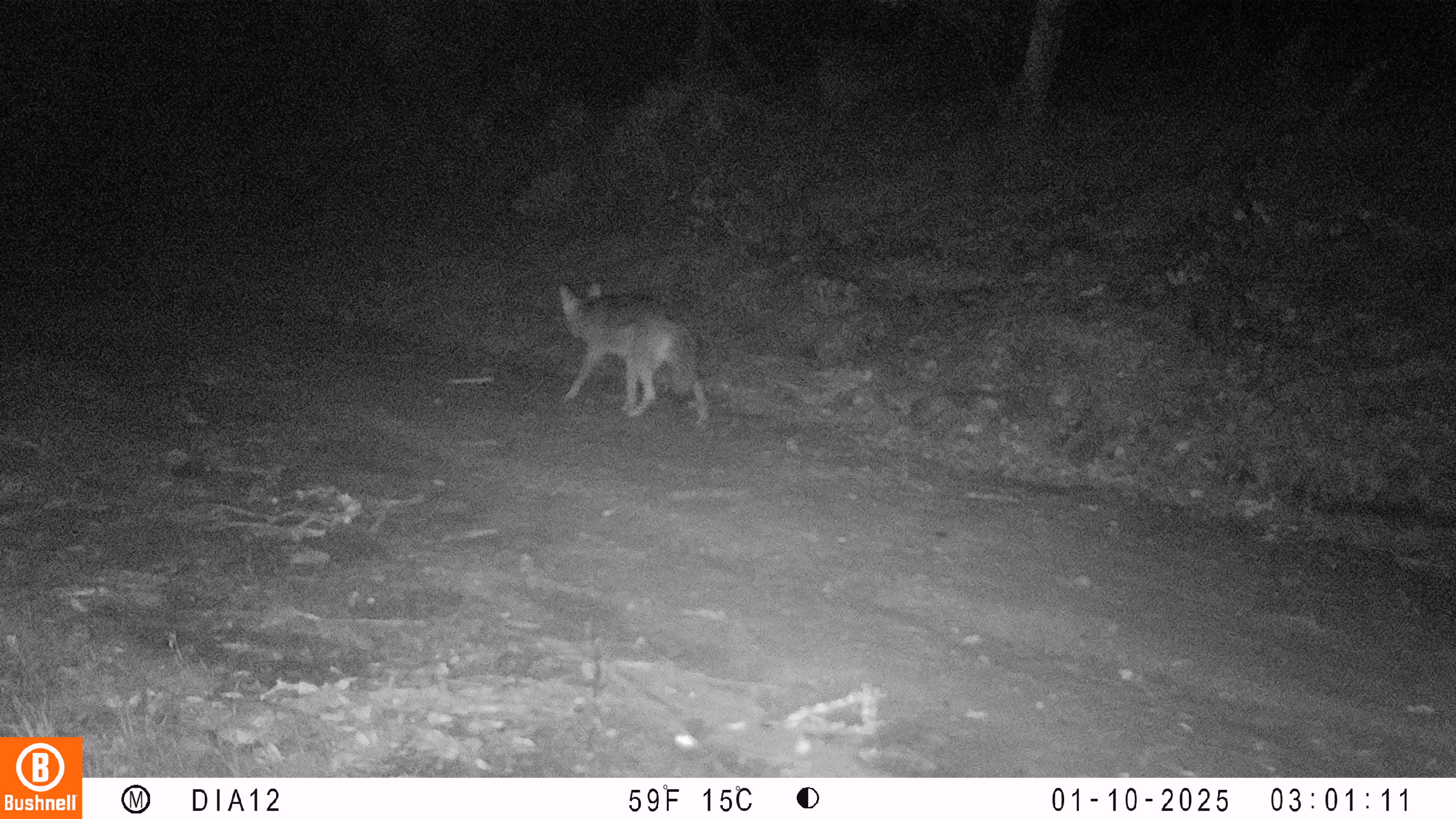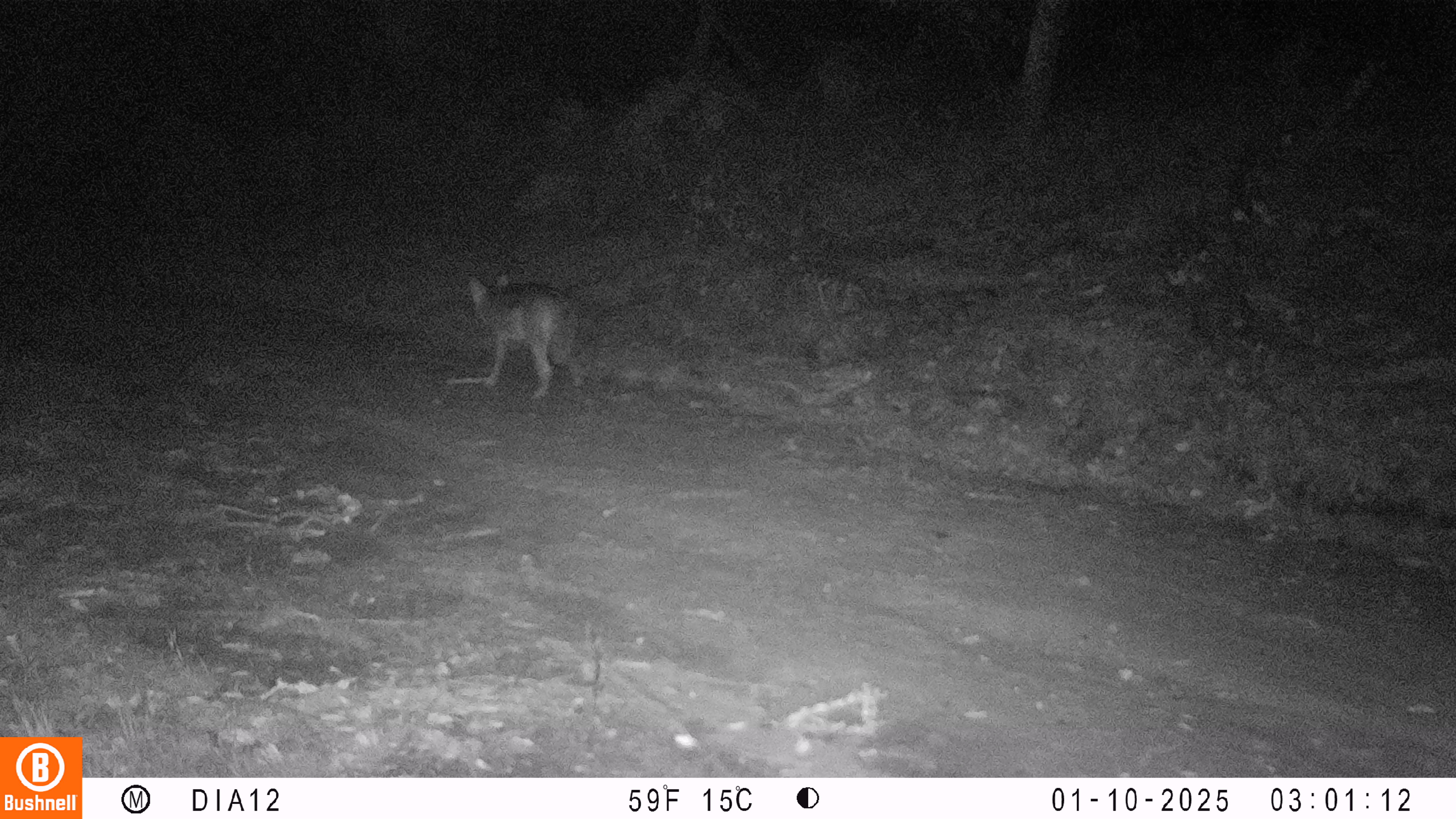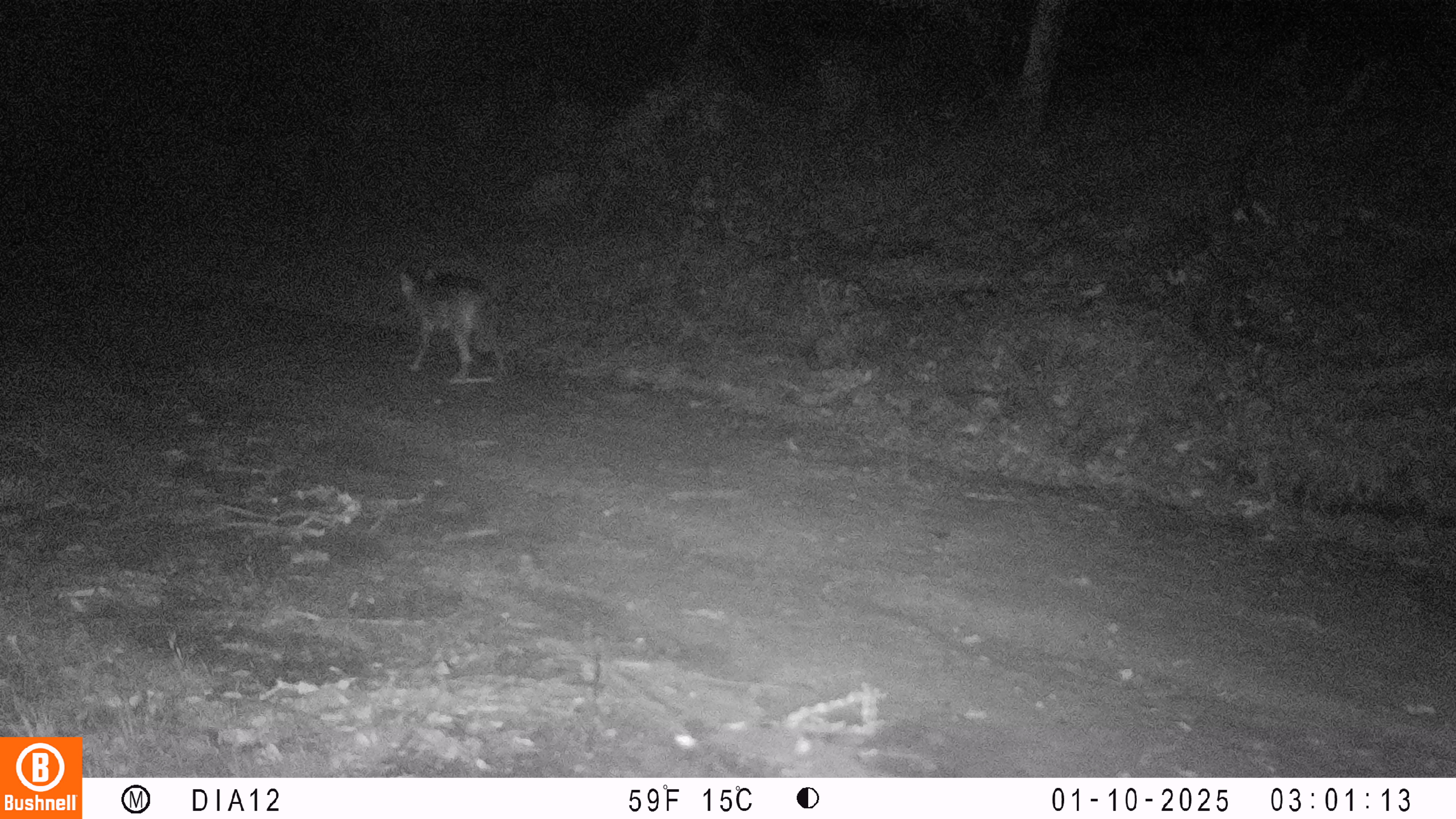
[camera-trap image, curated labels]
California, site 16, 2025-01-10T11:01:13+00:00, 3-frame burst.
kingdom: Animalia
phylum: Chordata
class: Mammalia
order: Carnivora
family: Canidae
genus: Canis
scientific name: Canis latrans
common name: coyote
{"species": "coyote (Canis latrans)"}